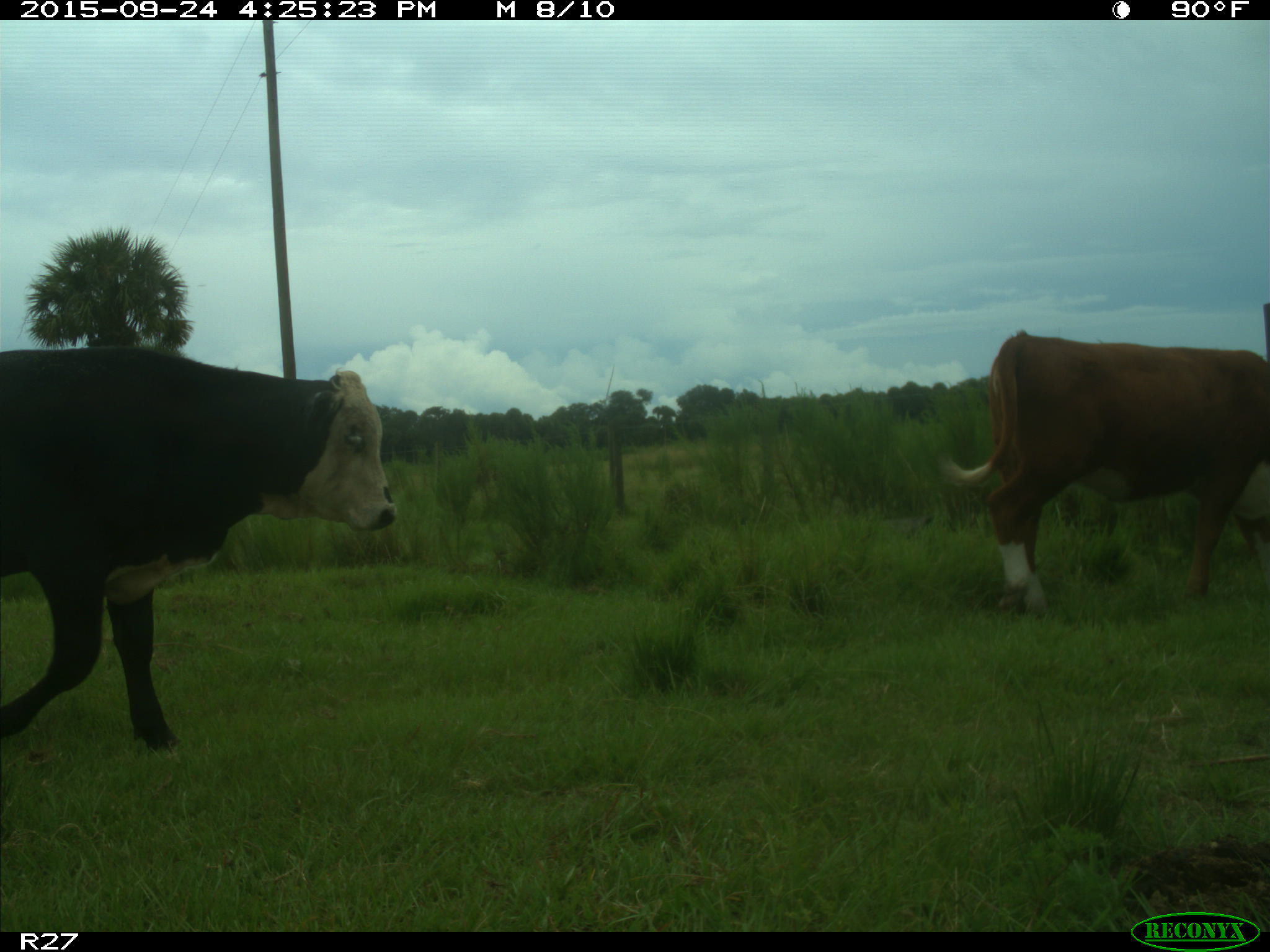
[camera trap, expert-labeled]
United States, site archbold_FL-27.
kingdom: Animalia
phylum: Chordata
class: Mammalia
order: Artiodactyla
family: Bovidae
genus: Bos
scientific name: Bos taurus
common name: domestic cow